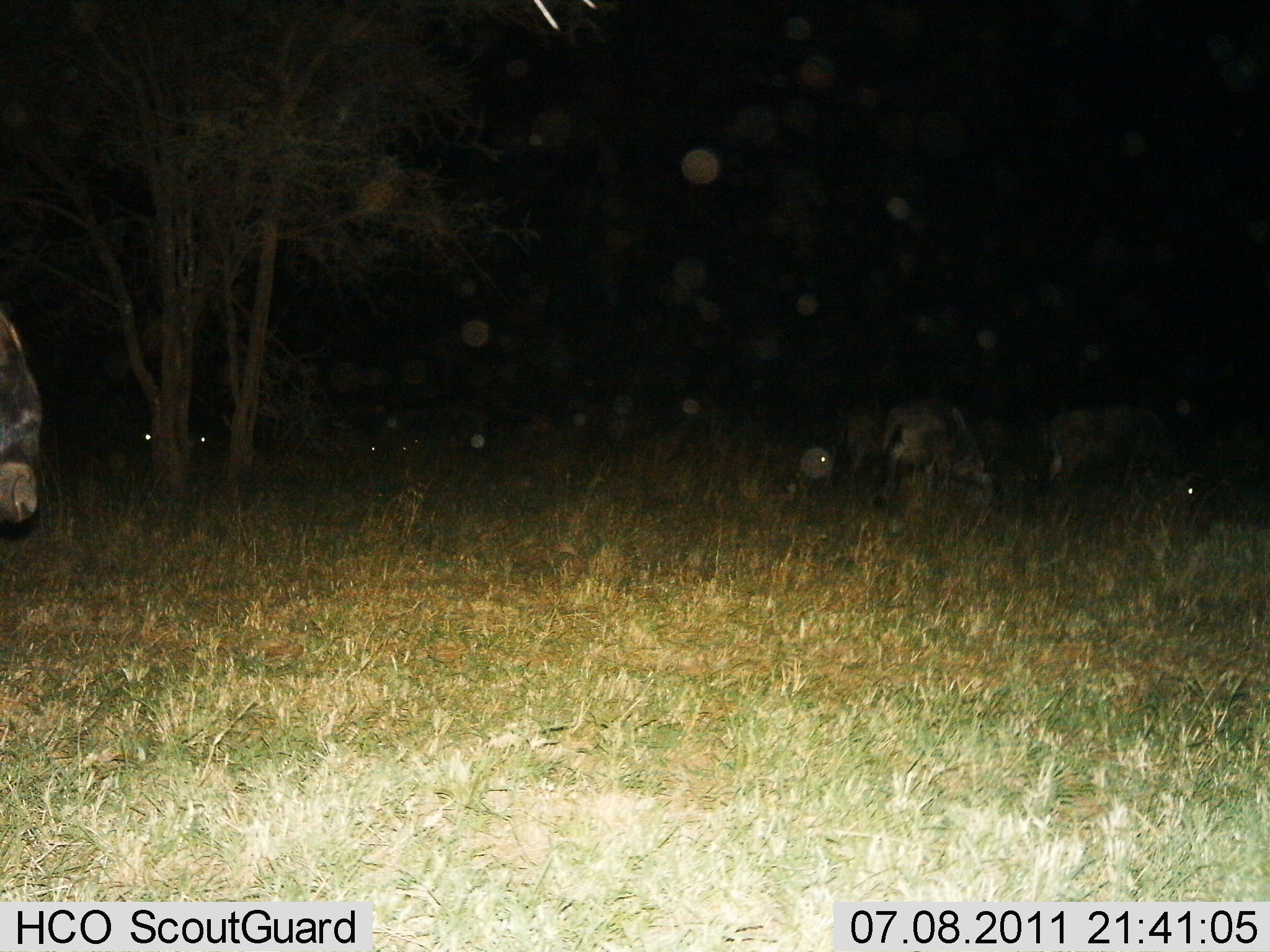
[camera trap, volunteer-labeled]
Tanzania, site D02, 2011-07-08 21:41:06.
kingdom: Animalia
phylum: Chordata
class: Mammalia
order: Artiodactyla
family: Bovidae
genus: Connochaetes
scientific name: Connochaetes taurinus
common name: blue wildebeest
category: wildebeest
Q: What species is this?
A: Wildebeest (blue wildebeest) (Connochaetes taurinus).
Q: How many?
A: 4.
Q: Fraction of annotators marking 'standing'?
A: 50%.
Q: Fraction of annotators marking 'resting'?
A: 8%.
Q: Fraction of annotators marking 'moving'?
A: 25%.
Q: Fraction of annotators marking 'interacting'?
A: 0%.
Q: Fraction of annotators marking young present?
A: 0%.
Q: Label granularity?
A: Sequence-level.